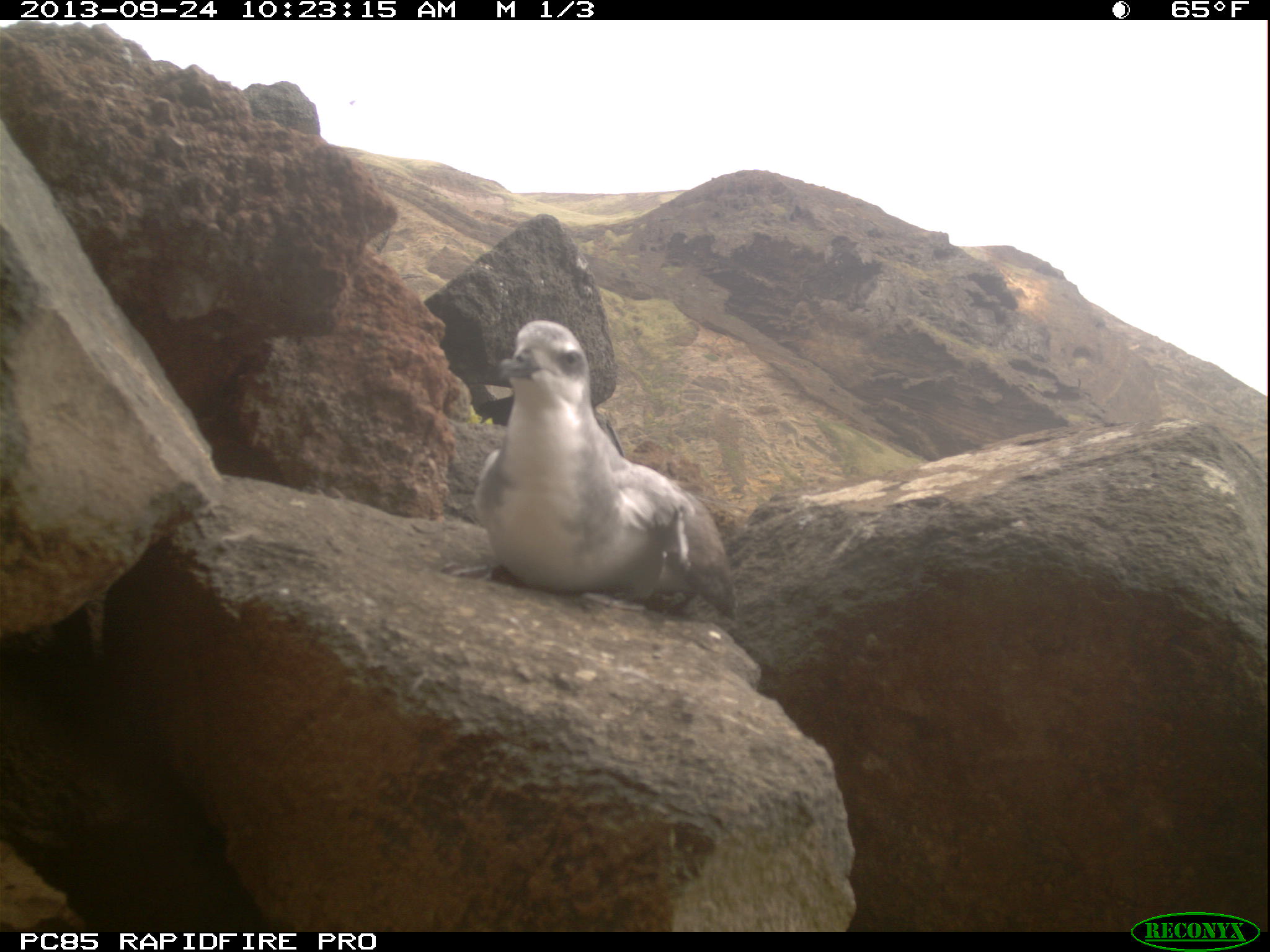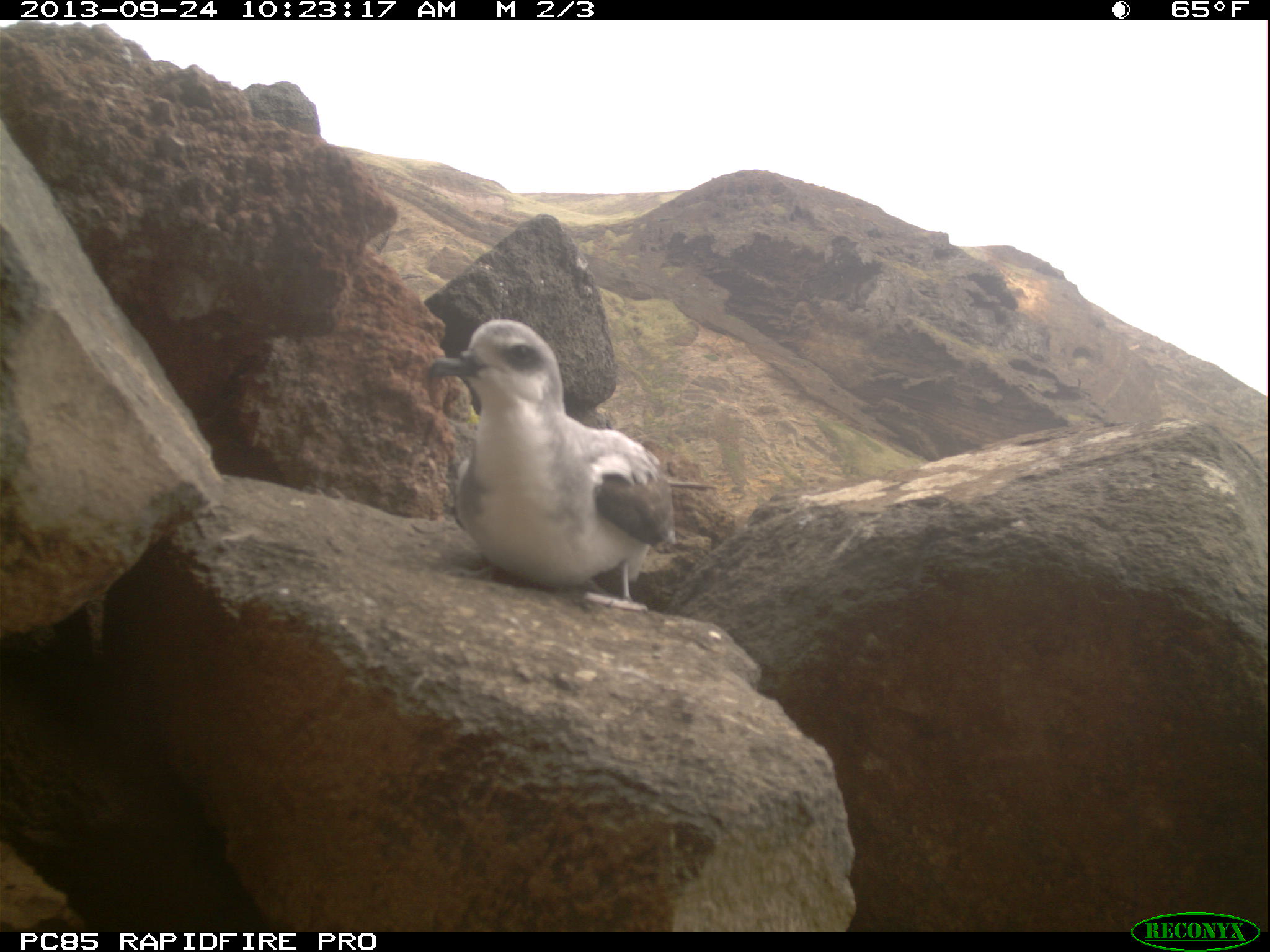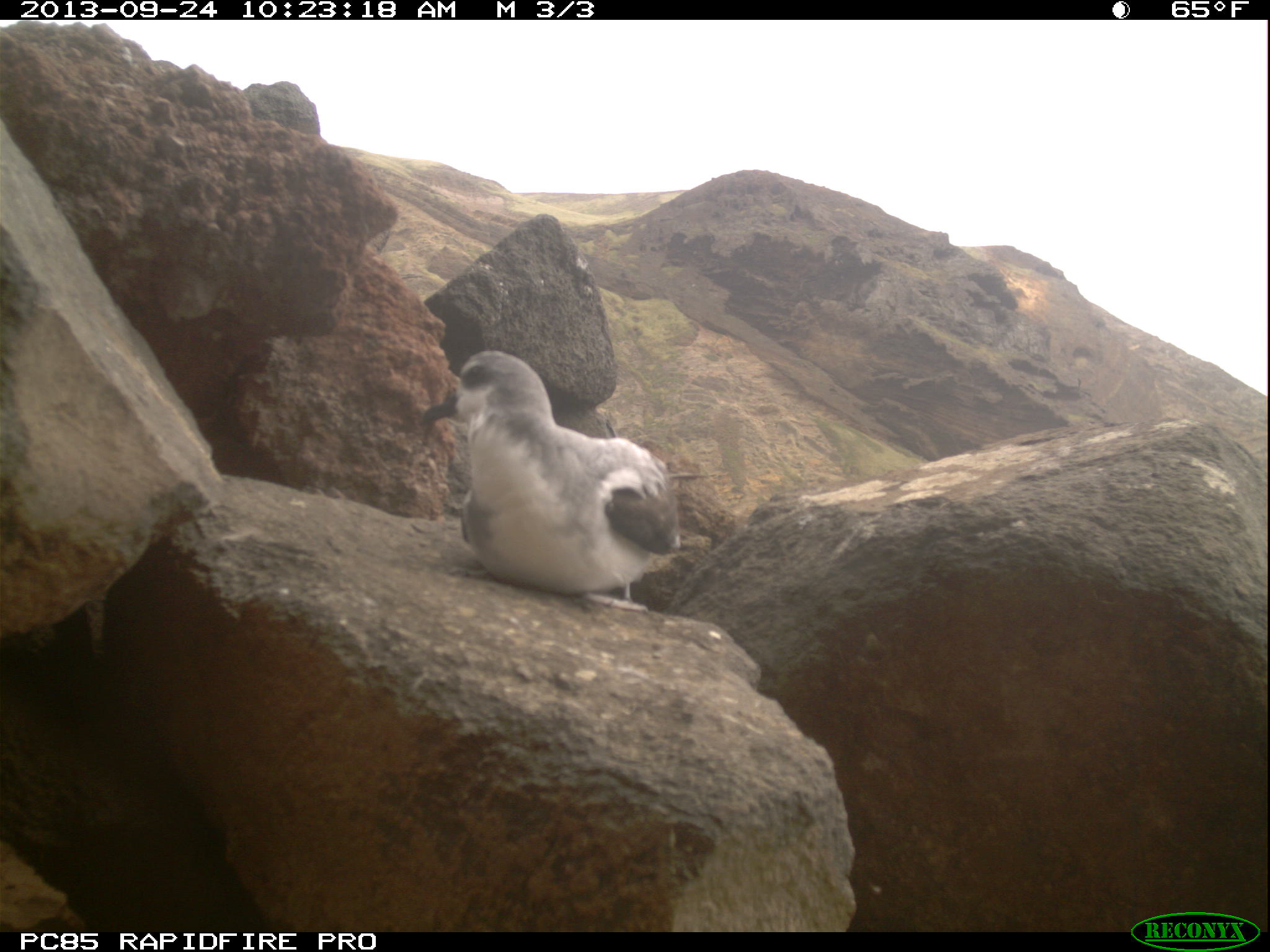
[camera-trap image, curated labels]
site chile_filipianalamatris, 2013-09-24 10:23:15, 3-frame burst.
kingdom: Animalia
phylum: Chordata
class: Aves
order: Procellariiformes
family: Procellariidae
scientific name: Procellariidae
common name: petrel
Petrel (Procellariidae).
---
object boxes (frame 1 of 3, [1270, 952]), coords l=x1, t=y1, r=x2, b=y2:
petrel: l=476, t=317, r=738, b=621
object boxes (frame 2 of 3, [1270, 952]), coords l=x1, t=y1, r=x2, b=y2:
petrel: l=420, t=319, r=670, b=607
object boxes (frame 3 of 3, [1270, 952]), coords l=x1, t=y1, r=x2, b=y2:
petrel: l=425, t=348, r=677, b=608